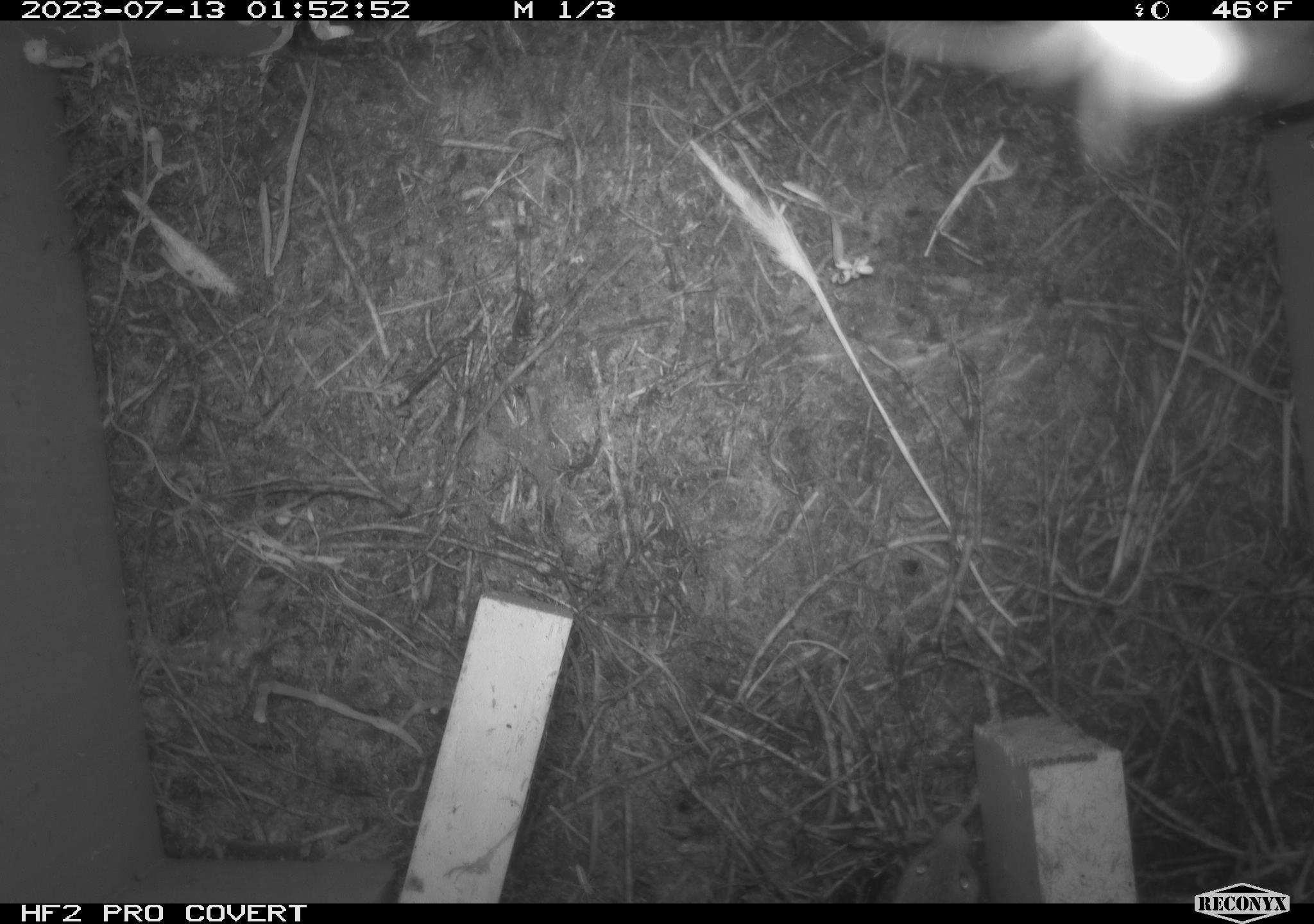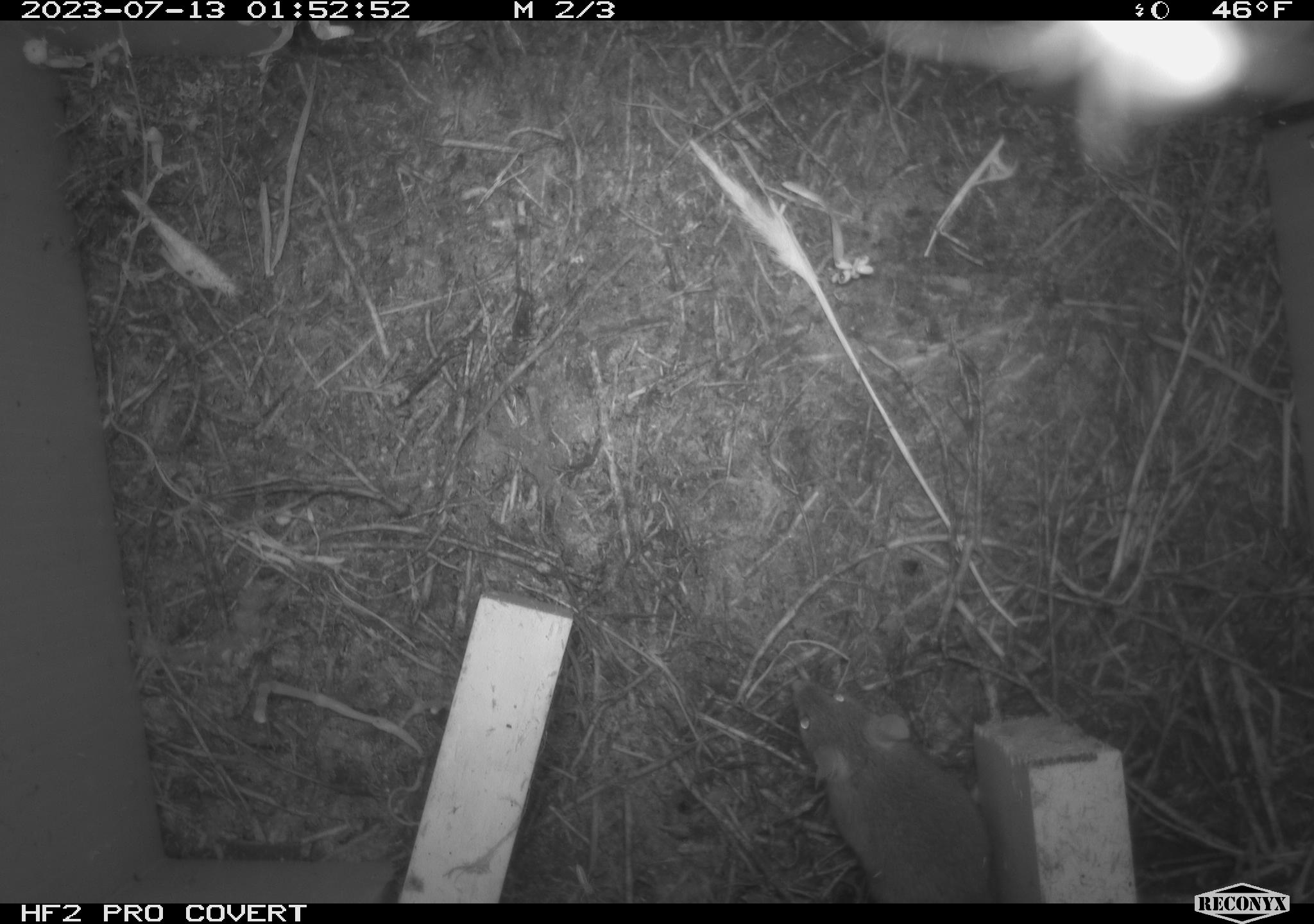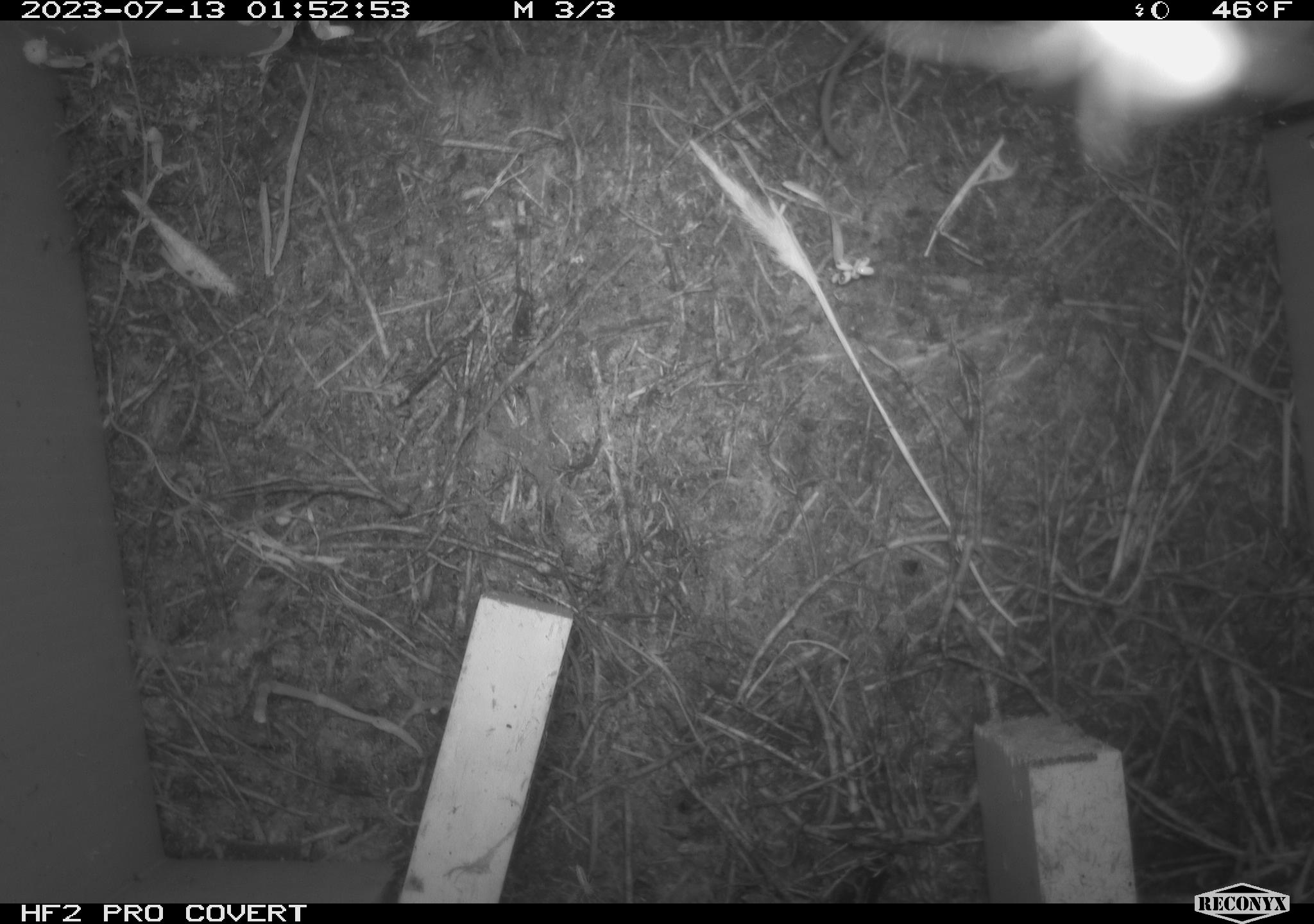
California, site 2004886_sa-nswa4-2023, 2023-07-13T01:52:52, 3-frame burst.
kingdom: Animalia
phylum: Chordata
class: Mammalia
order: Rodentia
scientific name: Rodentia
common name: mouse species